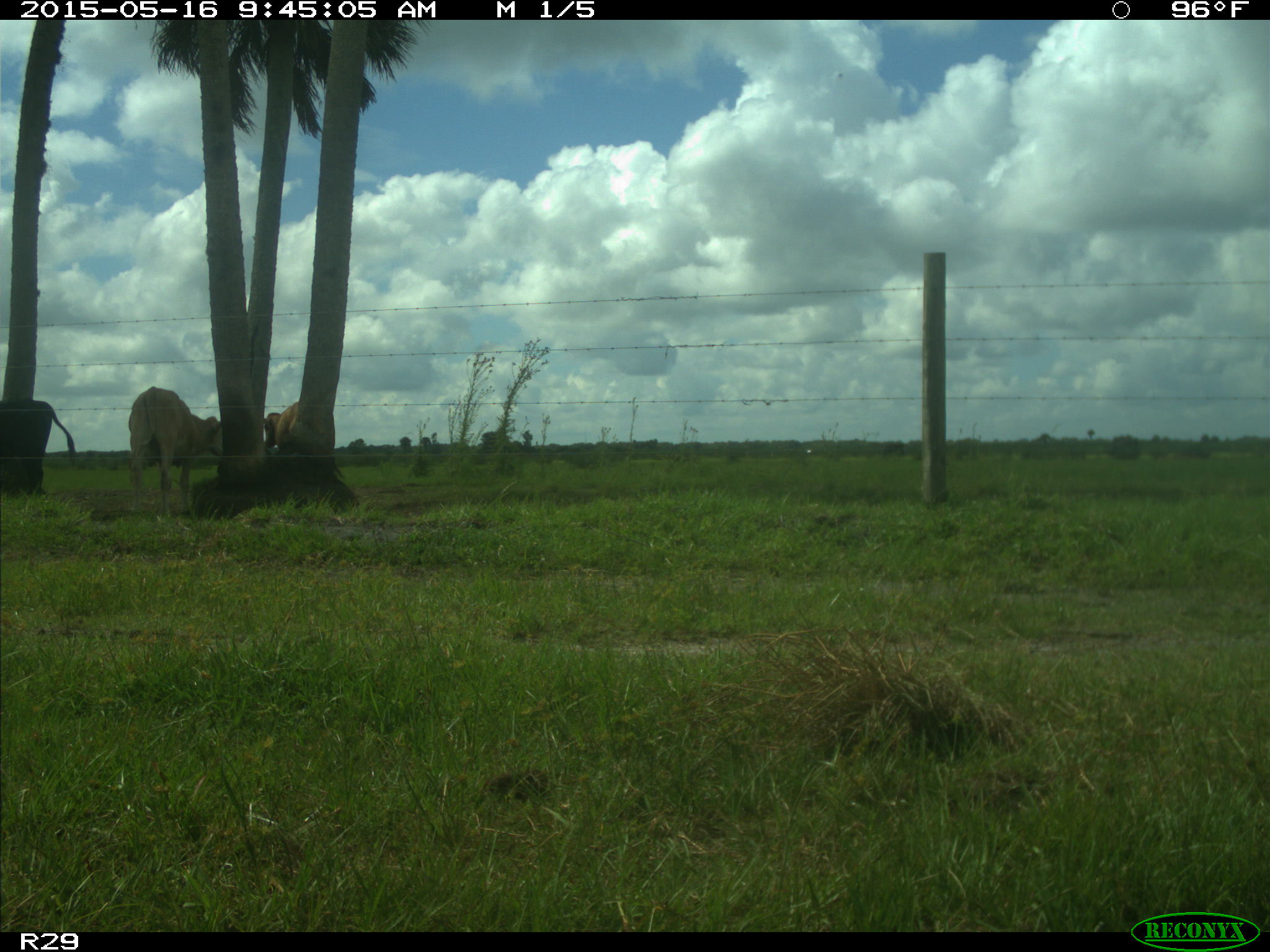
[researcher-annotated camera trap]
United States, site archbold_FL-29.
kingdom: Animalia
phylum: Chordata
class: Mammalia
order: Artiodactyla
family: Bovidae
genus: Bos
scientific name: Bos taurus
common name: domestic cow